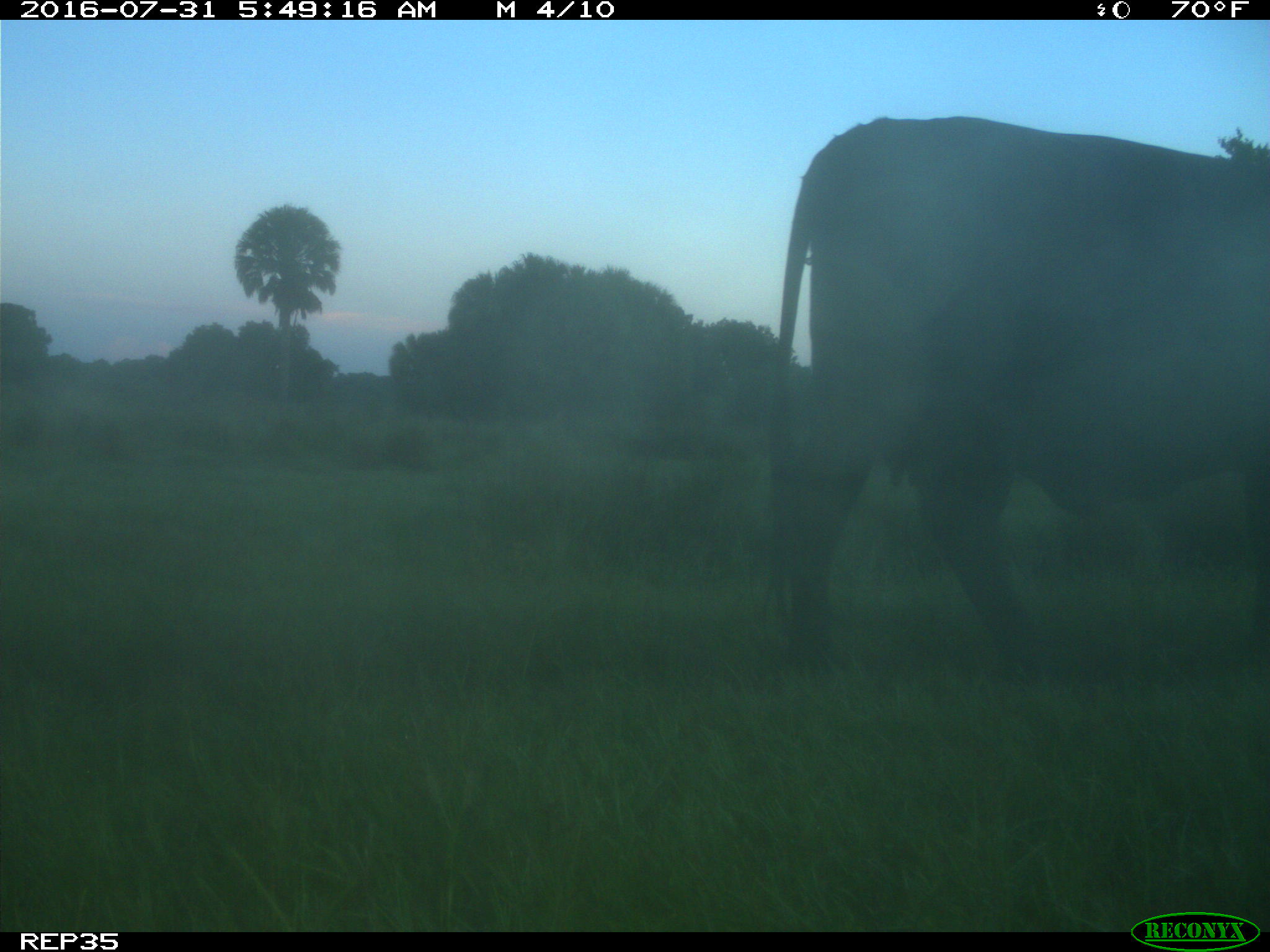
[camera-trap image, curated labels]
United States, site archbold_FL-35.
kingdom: Animalia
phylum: Chordata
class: Mammalia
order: Artiodactyla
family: Bovidae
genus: Bos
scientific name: Bos taurus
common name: domestic cow